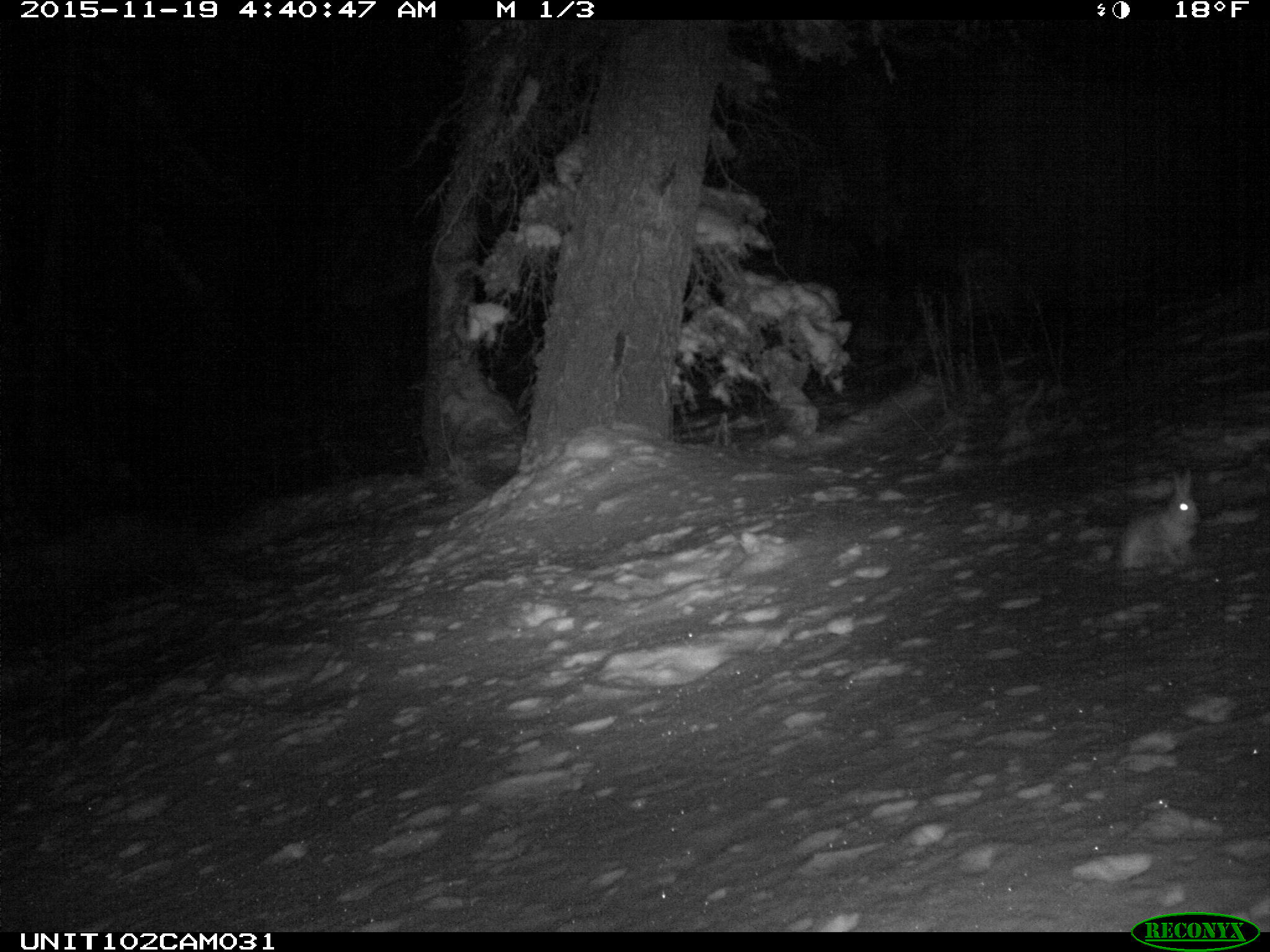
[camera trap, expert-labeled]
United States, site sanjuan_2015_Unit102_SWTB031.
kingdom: Animalia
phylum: Chordata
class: Mammalia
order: Lagomorpha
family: Leporidae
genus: Lepus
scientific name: Lepus americanus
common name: snowshoe hare